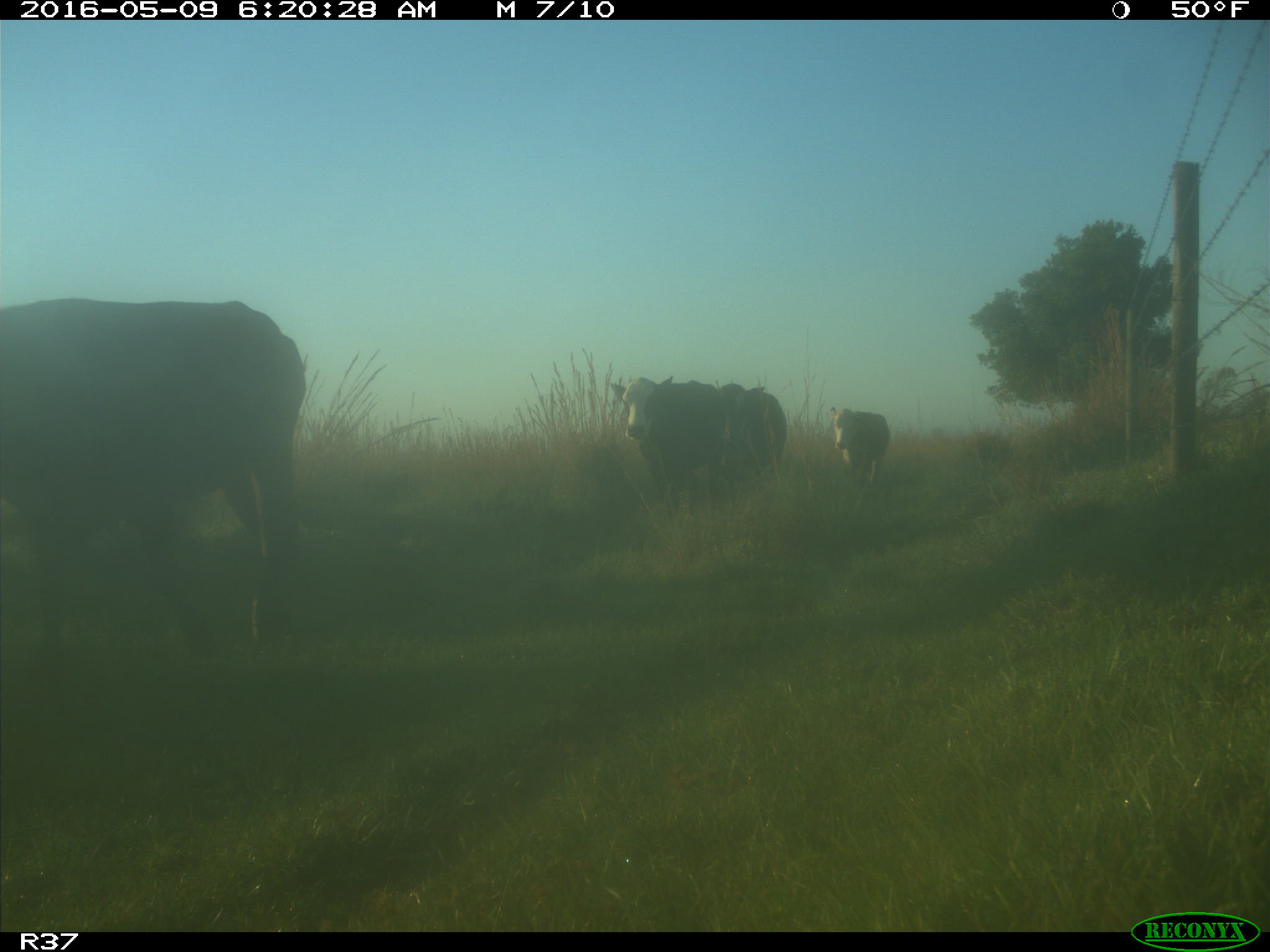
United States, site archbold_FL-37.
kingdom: Animalia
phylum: Chordata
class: Mammalia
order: Artiodactyla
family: Bovidae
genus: Bos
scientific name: Bos taurus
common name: domestic cow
Bos taurus (domestic cow).